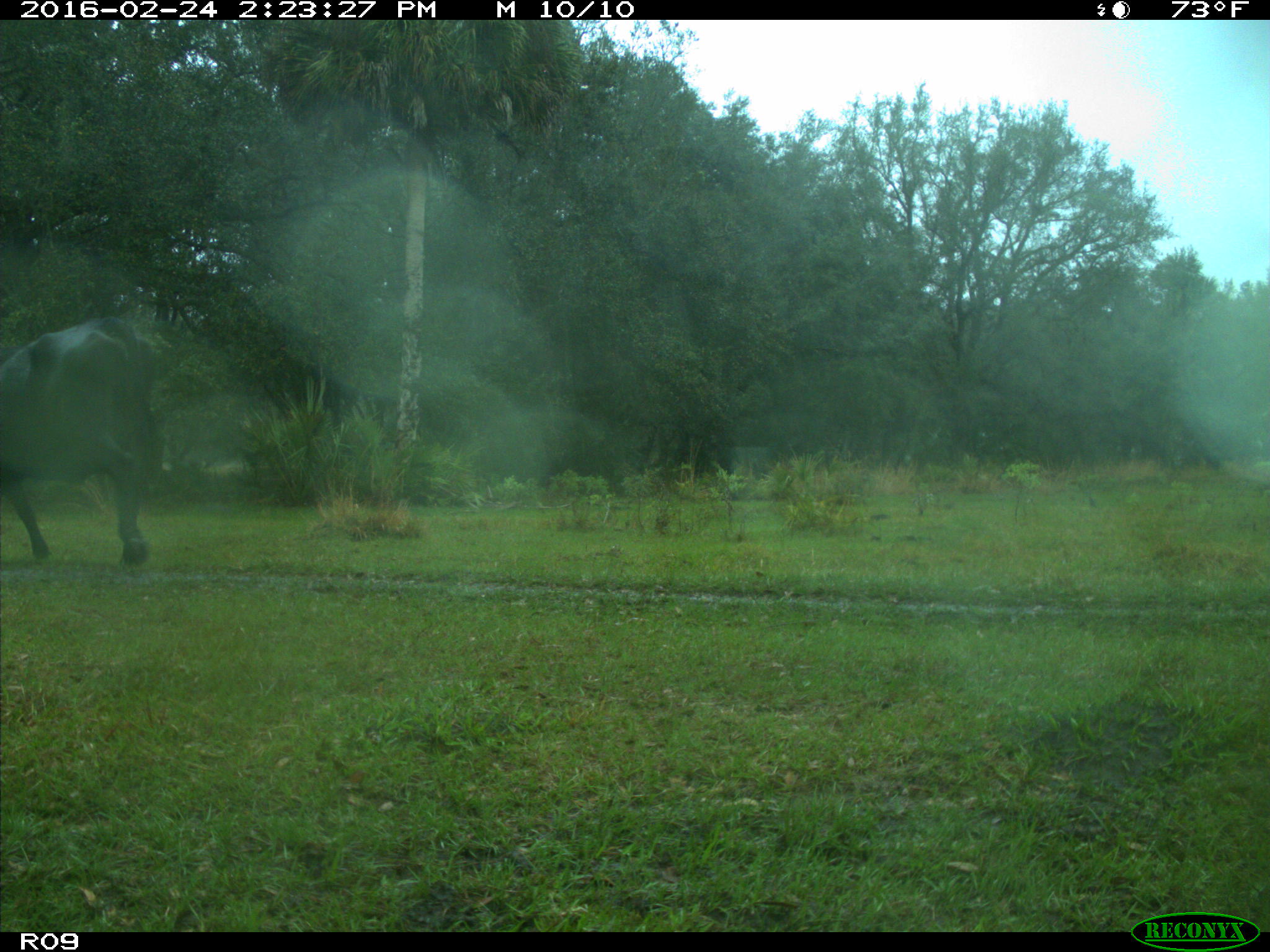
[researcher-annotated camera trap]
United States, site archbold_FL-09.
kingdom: Animalia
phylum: Chordata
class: Mammalia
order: Artiodactyla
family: Bovidae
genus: Bos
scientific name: Bos taurus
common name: domestic cow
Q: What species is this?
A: Bos taurus (domestic cow).